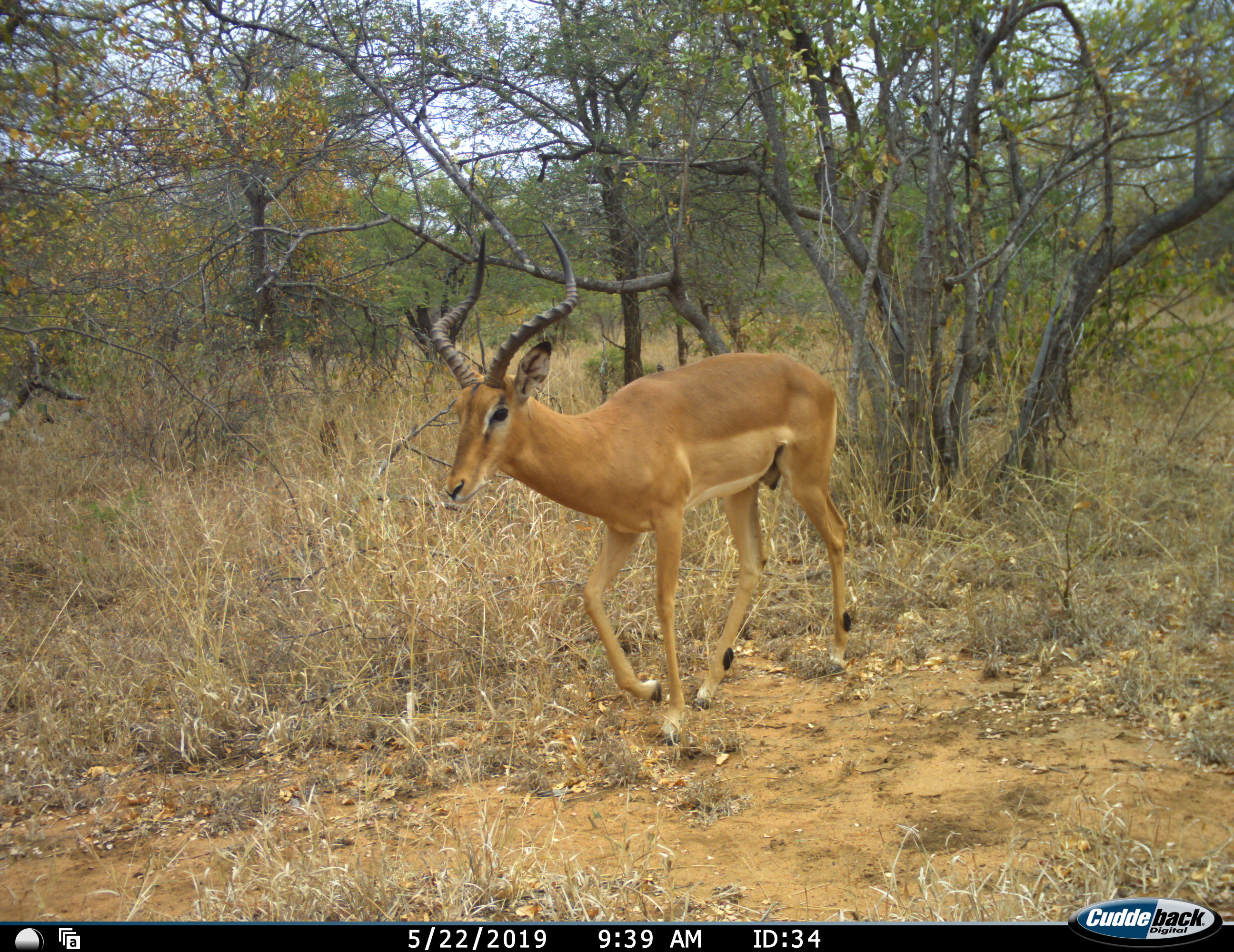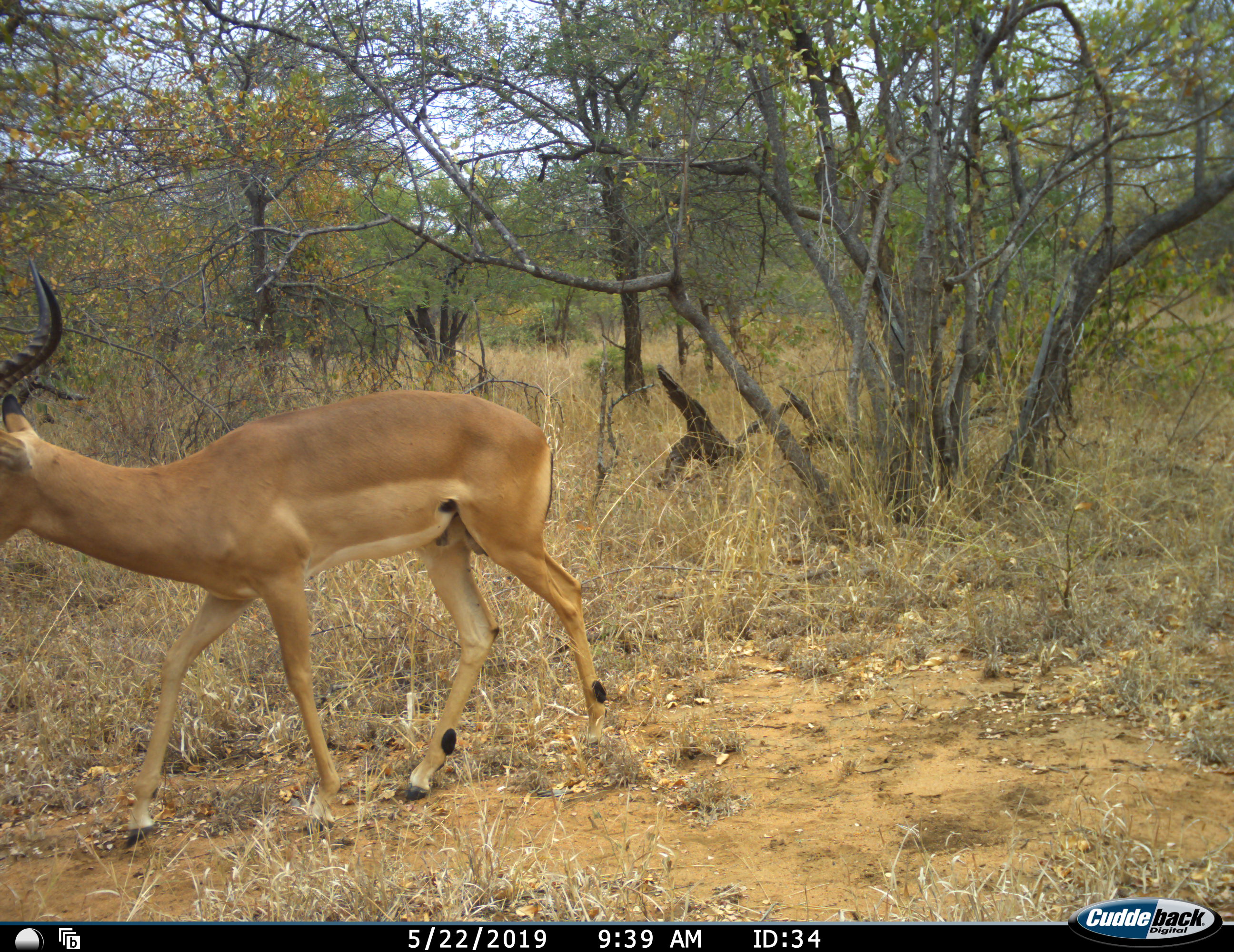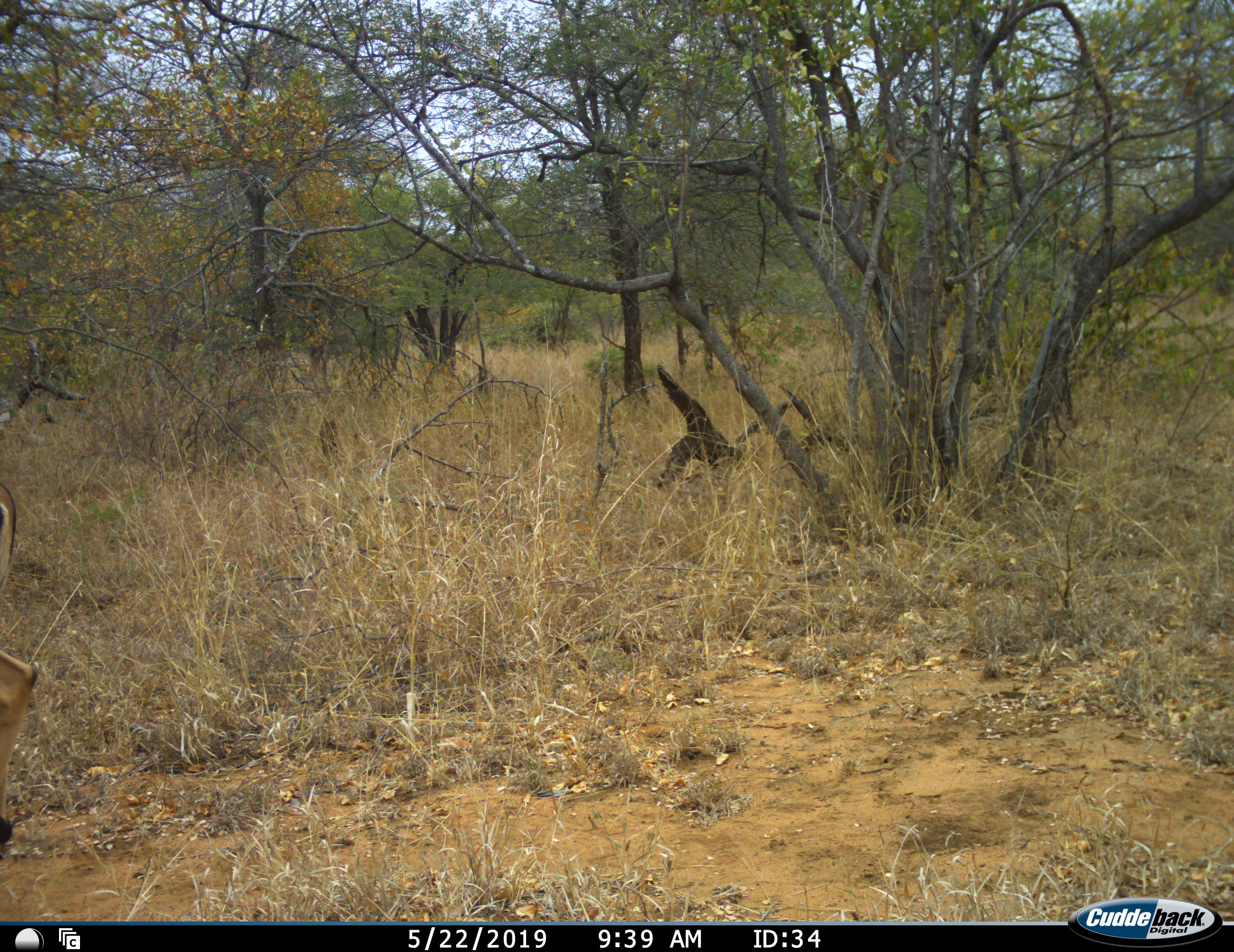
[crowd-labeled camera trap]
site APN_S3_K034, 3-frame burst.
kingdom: Animalia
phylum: Chordata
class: Mammalia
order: Artiodactyla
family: Bovidae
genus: Aepyceros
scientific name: Aepyceros melampus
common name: impala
Impala (Aepyceros melampus), count 1. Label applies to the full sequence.